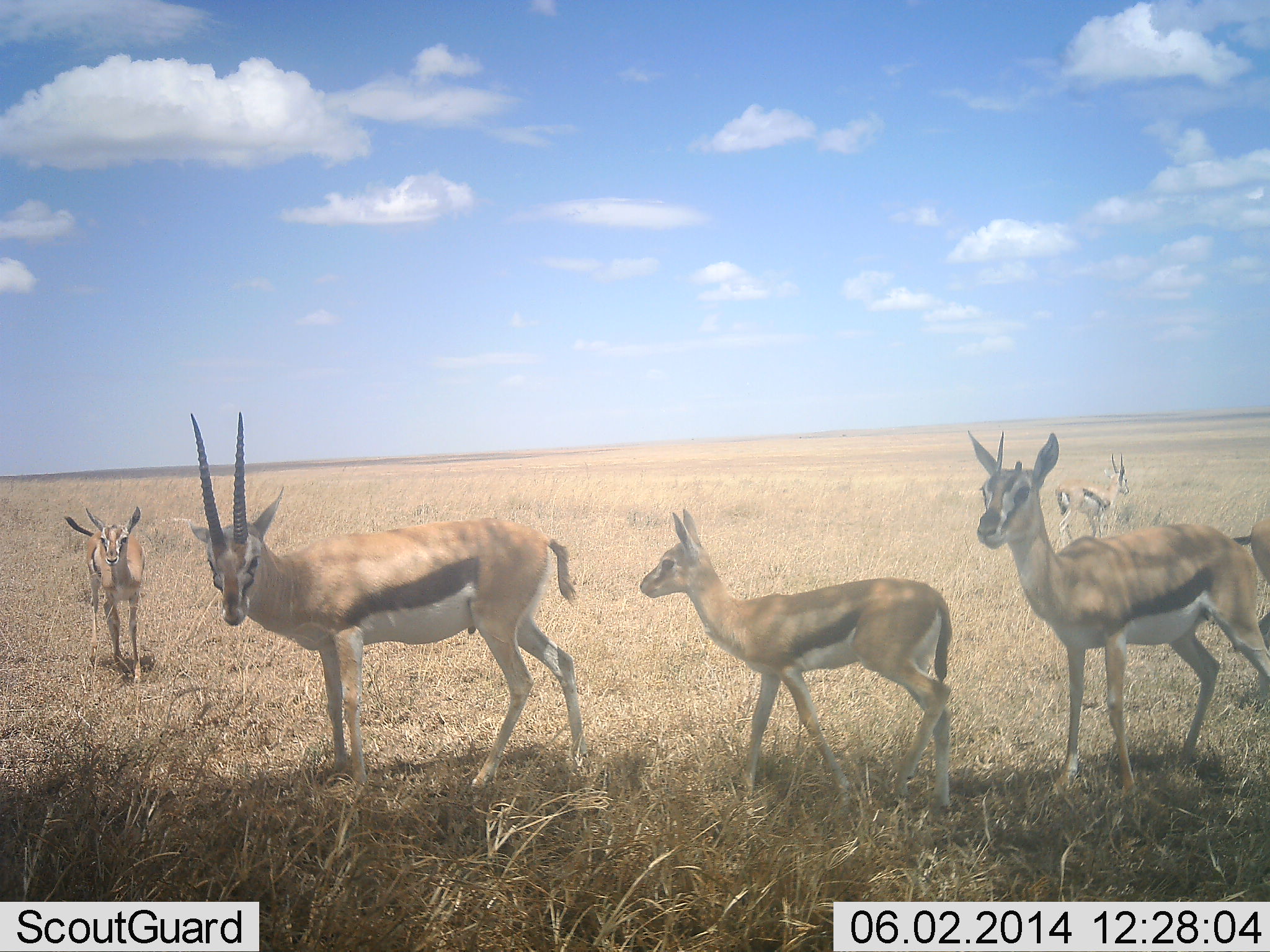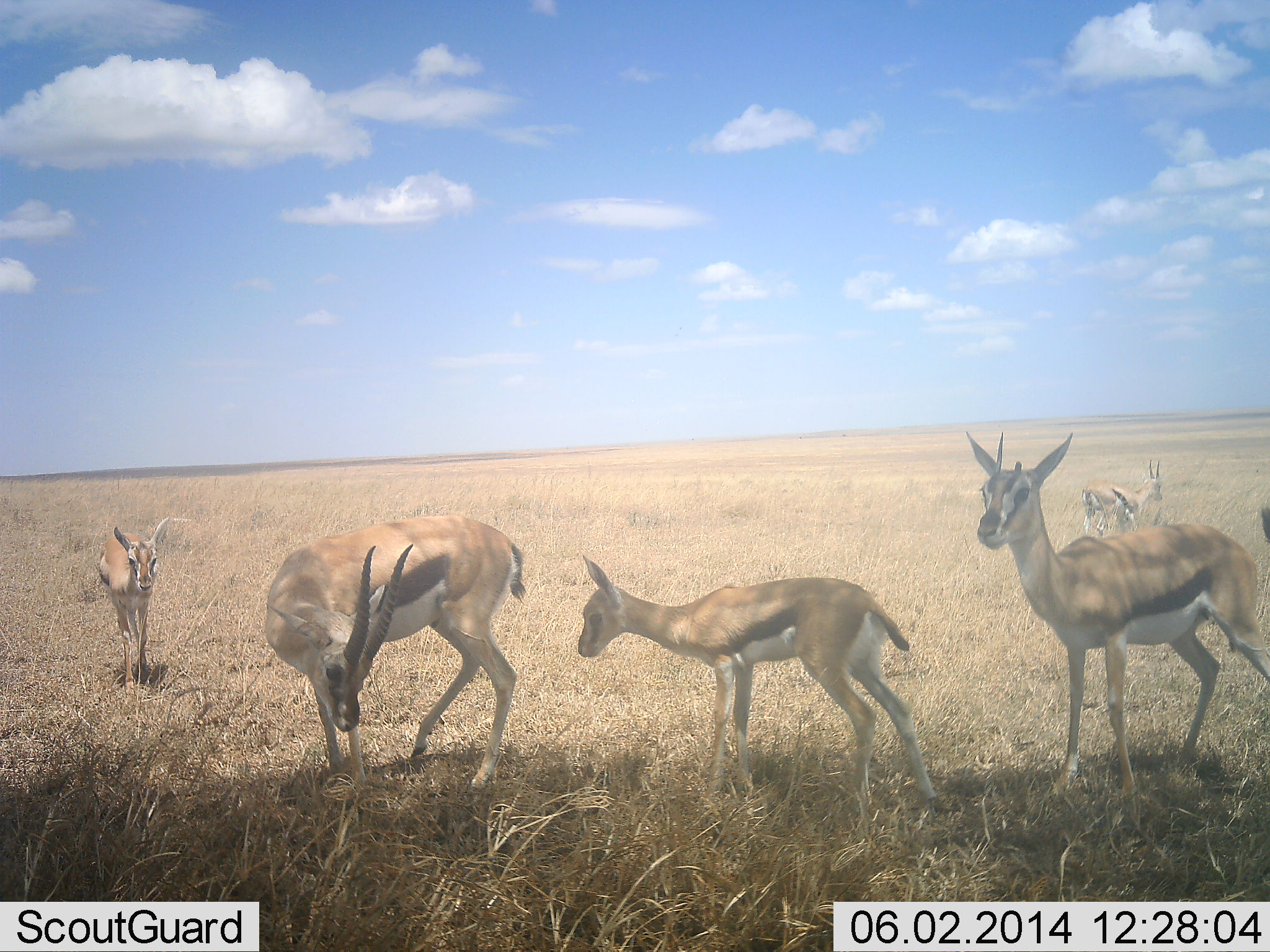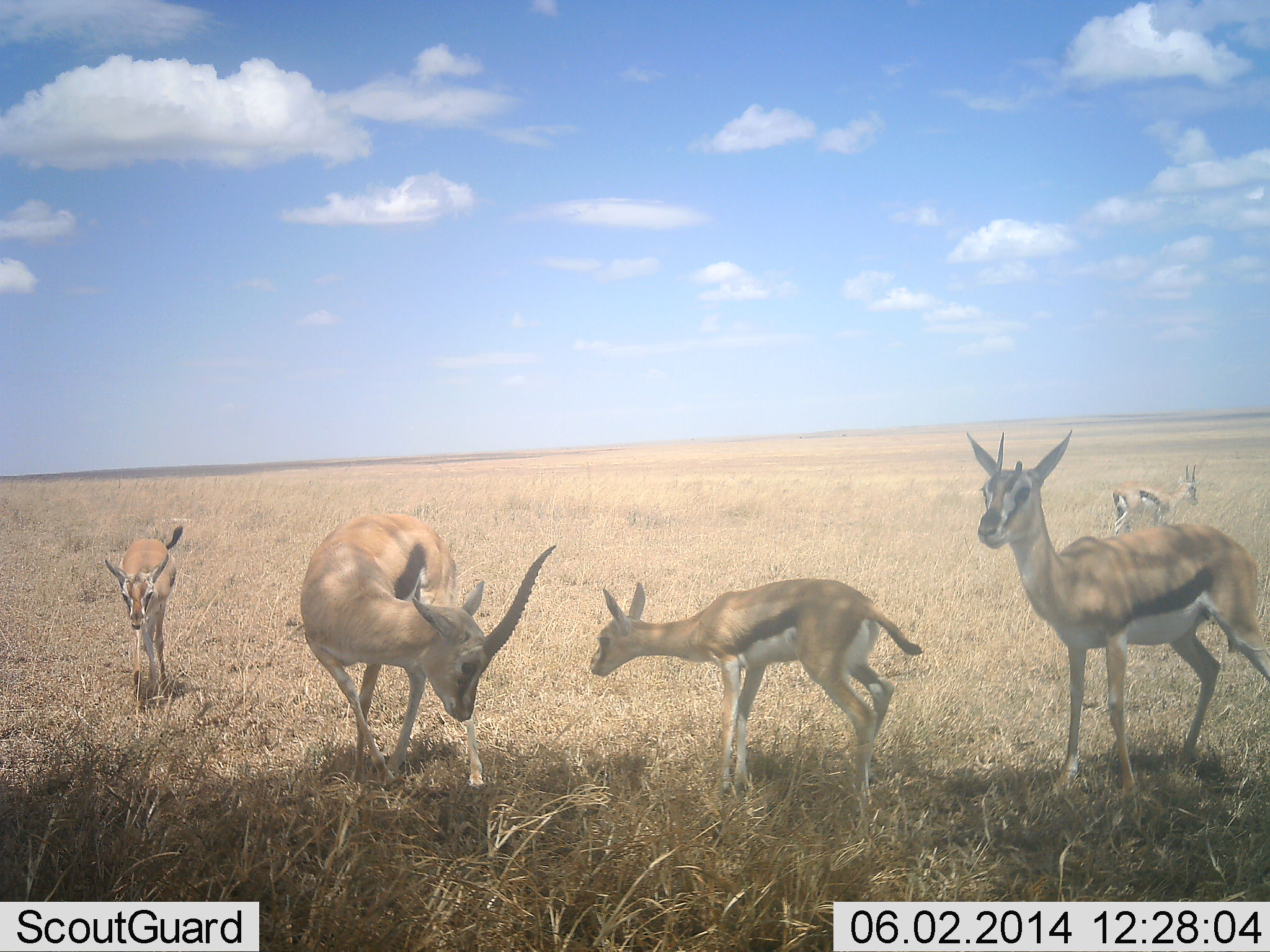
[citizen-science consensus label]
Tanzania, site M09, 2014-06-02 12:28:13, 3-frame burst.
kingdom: Animalia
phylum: Chordata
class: Mammalia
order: Artiodactyla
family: Bovidae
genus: Eudorcas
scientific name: Eudorcas thomsonii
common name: thomson's gazelle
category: gazellethomsons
Gazellethomsons (thomson's gazelle) (Eudorcas thomsonii), count 6. Behavior (volunteer vote fractions): standing 80%, resting 0%, moving 60%, interacting 0%. Young present (vote fraction): 50%. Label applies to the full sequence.